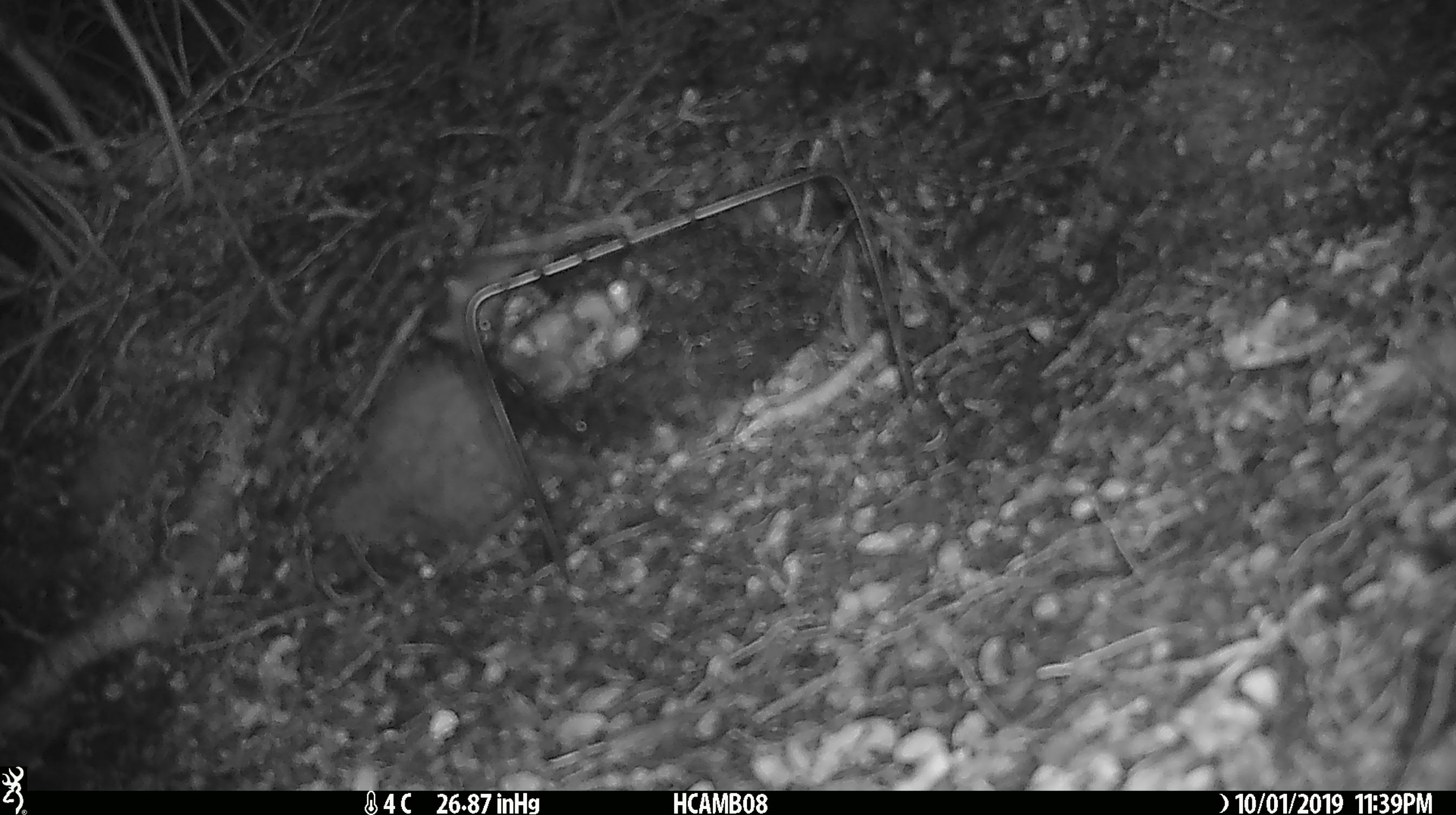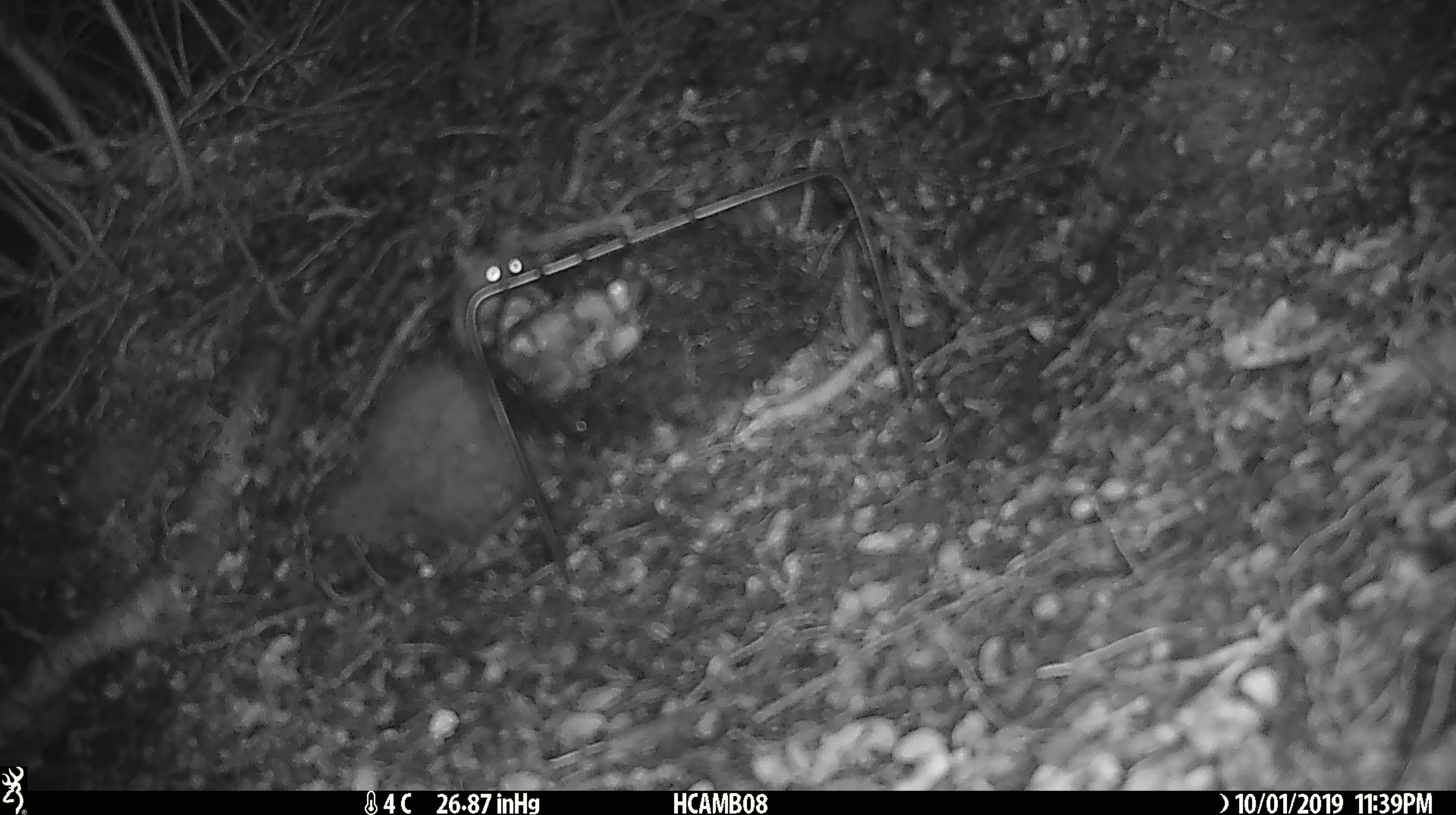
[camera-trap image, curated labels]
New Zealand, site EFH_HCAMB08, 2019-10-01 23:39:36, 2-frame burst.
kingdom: Animalia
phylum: Chordata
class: Mammalia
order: Rodentia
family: Muridae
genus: Mus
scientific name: Mus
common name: mouse